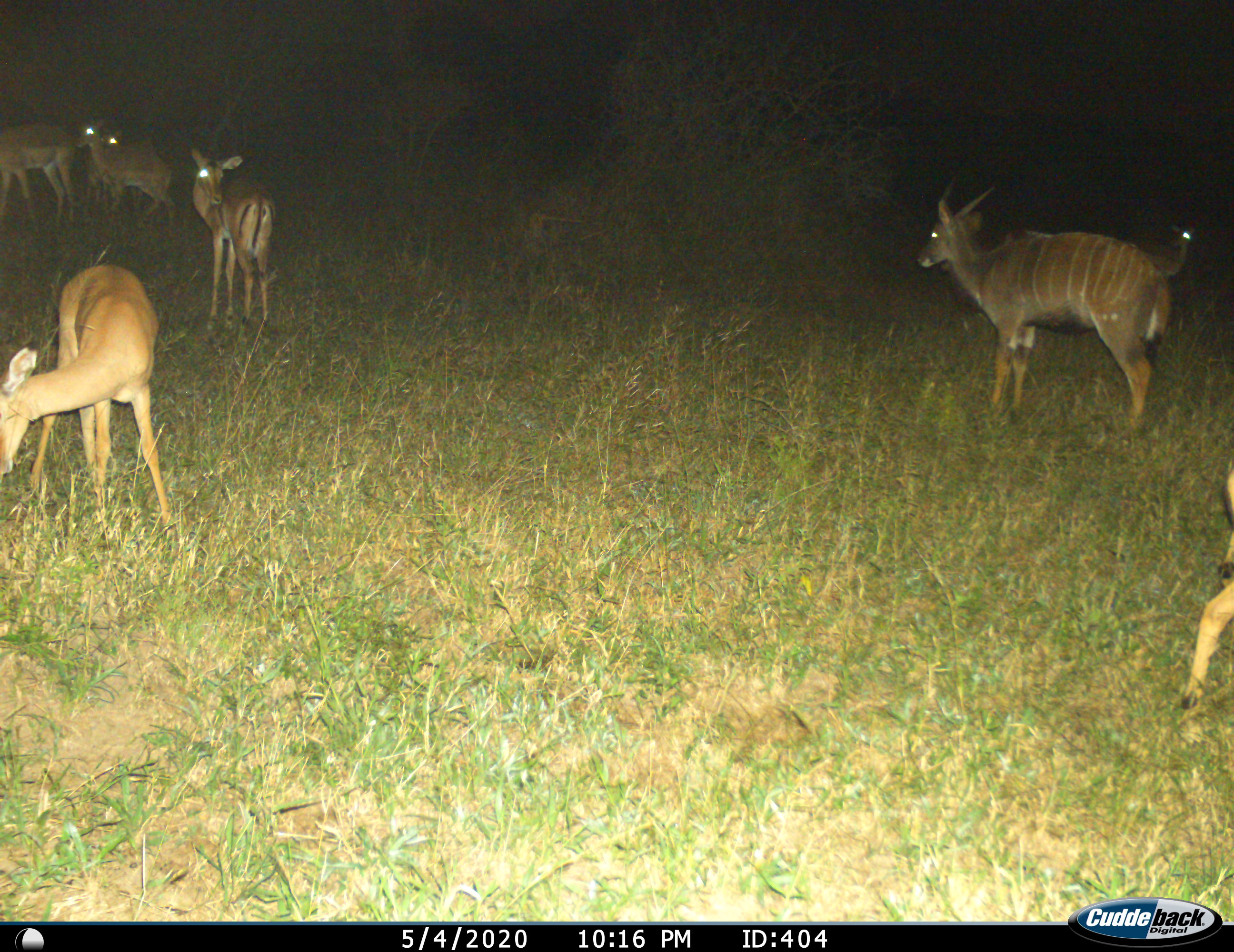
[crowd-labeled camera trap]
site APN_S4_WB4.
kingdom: Animalia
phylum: Chordata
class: Mammalia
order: Artiodactyla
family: Bovidae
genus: Aepyceros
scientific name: Aepyceros melampus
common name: impala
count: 7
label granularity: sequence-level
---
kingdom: Animalia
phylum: Chordata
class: Mammalia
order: Artiodactyla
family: Bovidae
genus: Tragelaphus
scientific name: Tragelaphus angasii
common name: nyala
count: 1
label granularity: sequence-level